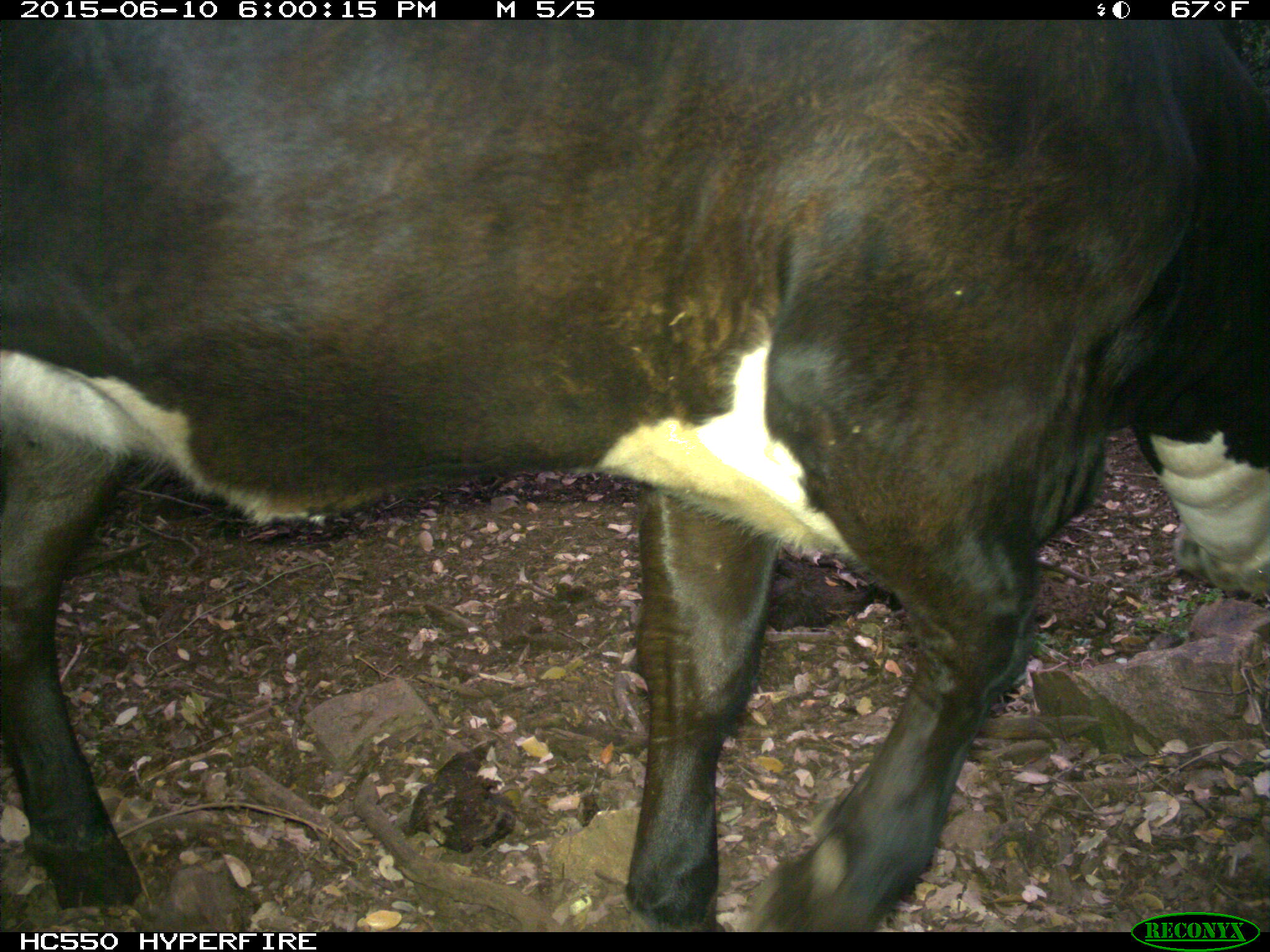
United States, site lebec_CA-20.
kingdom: Animalia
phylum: Chordata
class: Mammalia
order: Artiodactyla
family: Bovidae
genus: Bos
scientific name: Bos taurus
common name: domestic cow